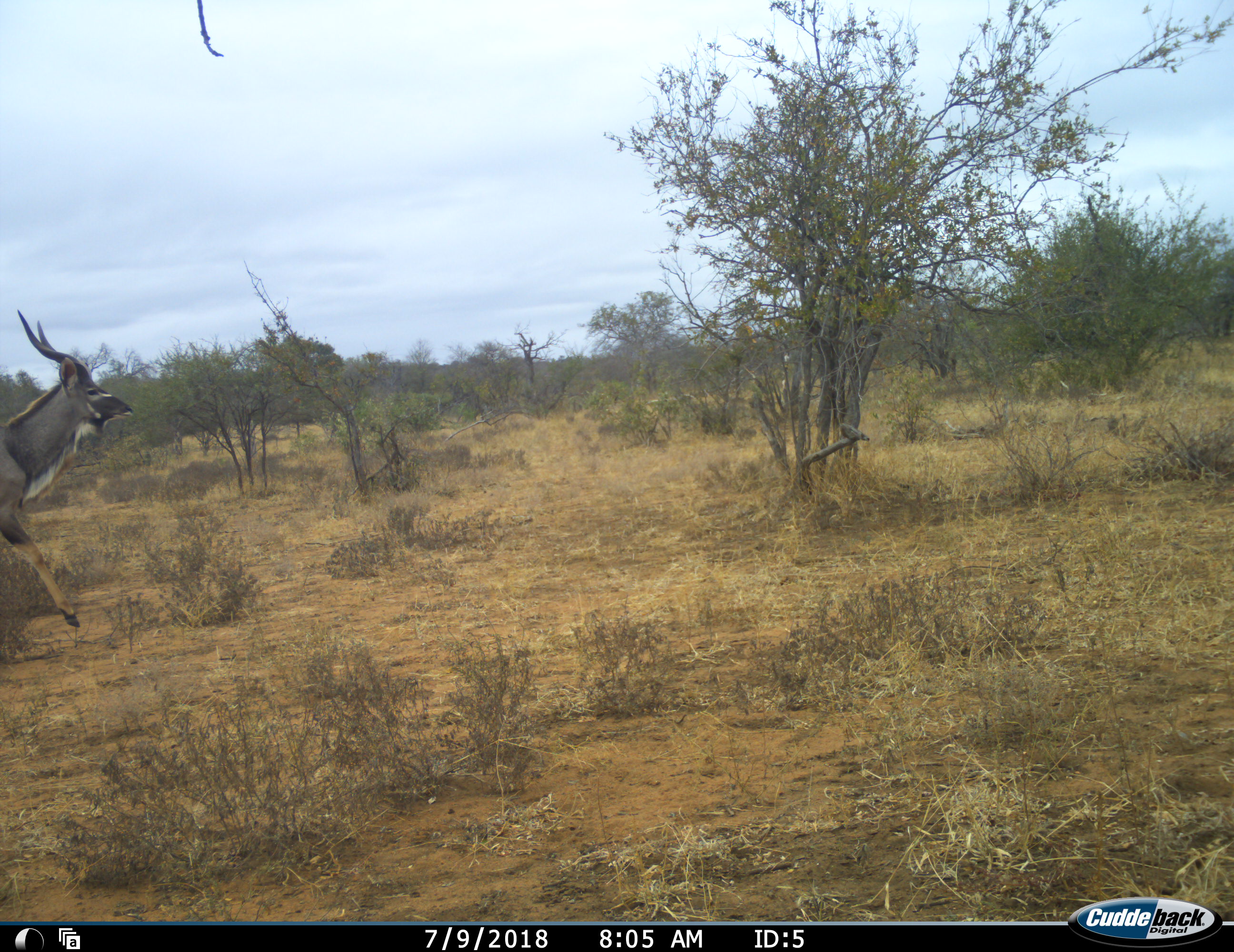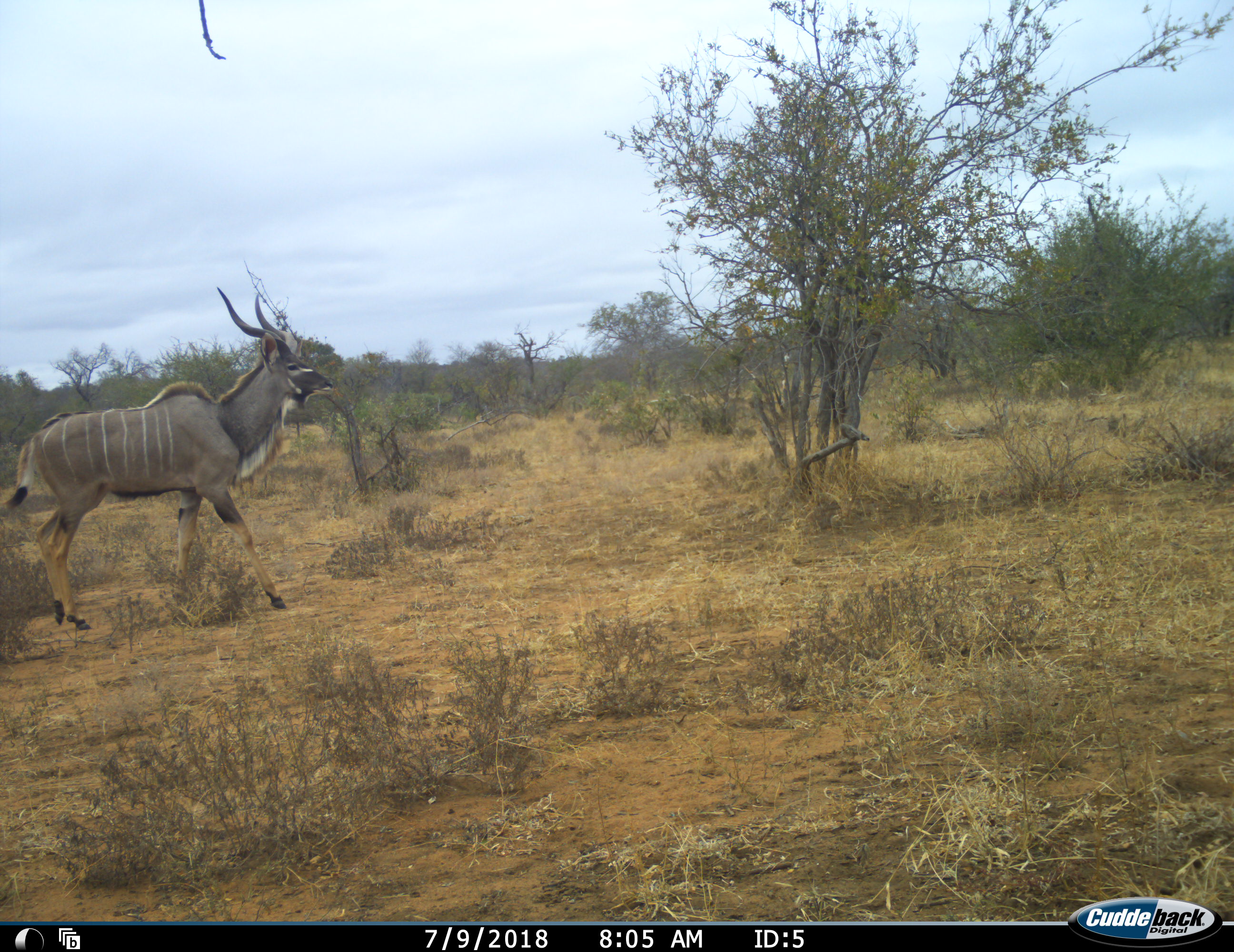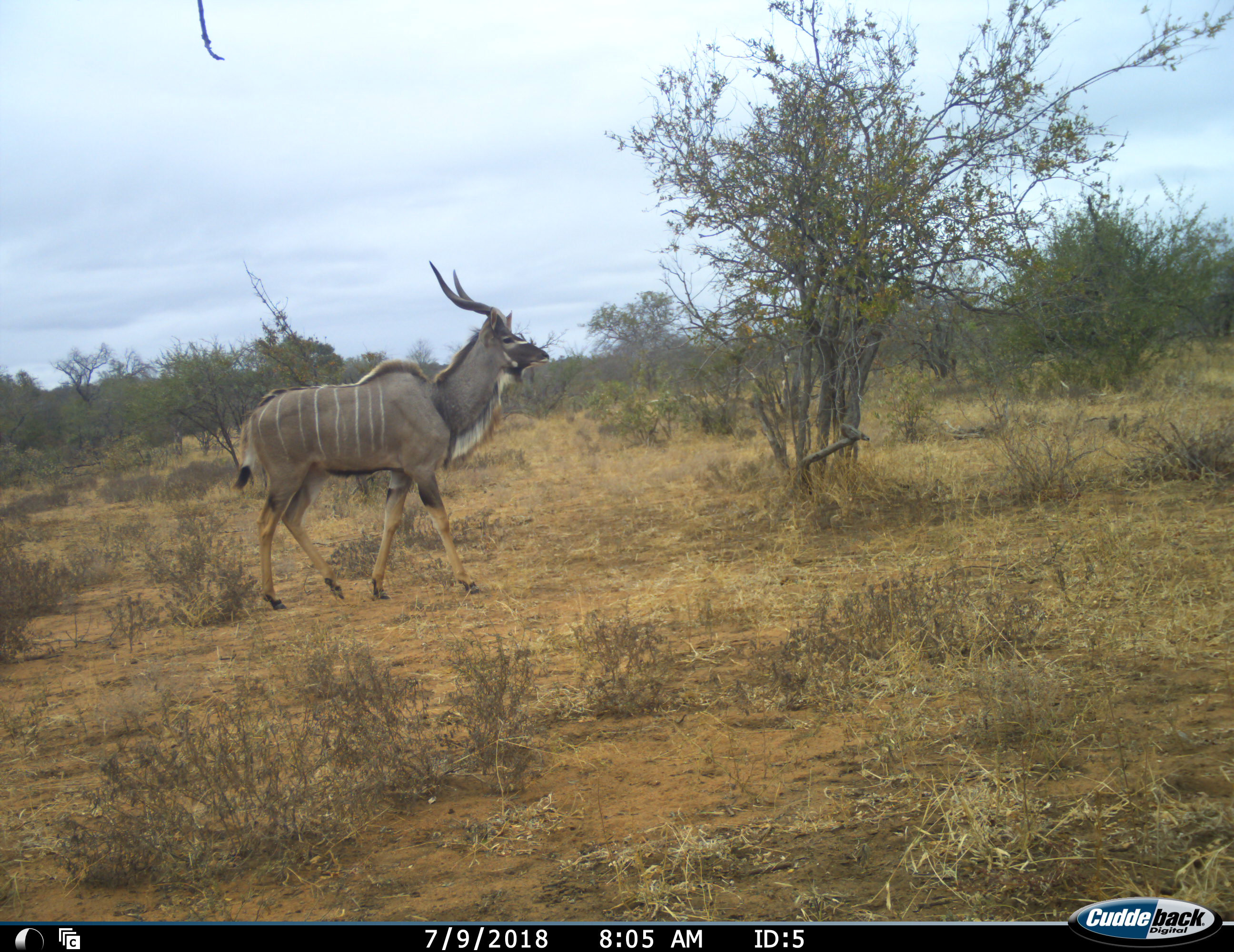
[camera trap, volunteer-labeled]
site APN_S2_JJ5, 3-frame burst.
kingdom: Animalia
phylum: Chordata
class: Mammalia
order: Artiodactyla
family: Bovidae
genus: Tragelaphus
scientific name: Tragelaphus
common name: kudu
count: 1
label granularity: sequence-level